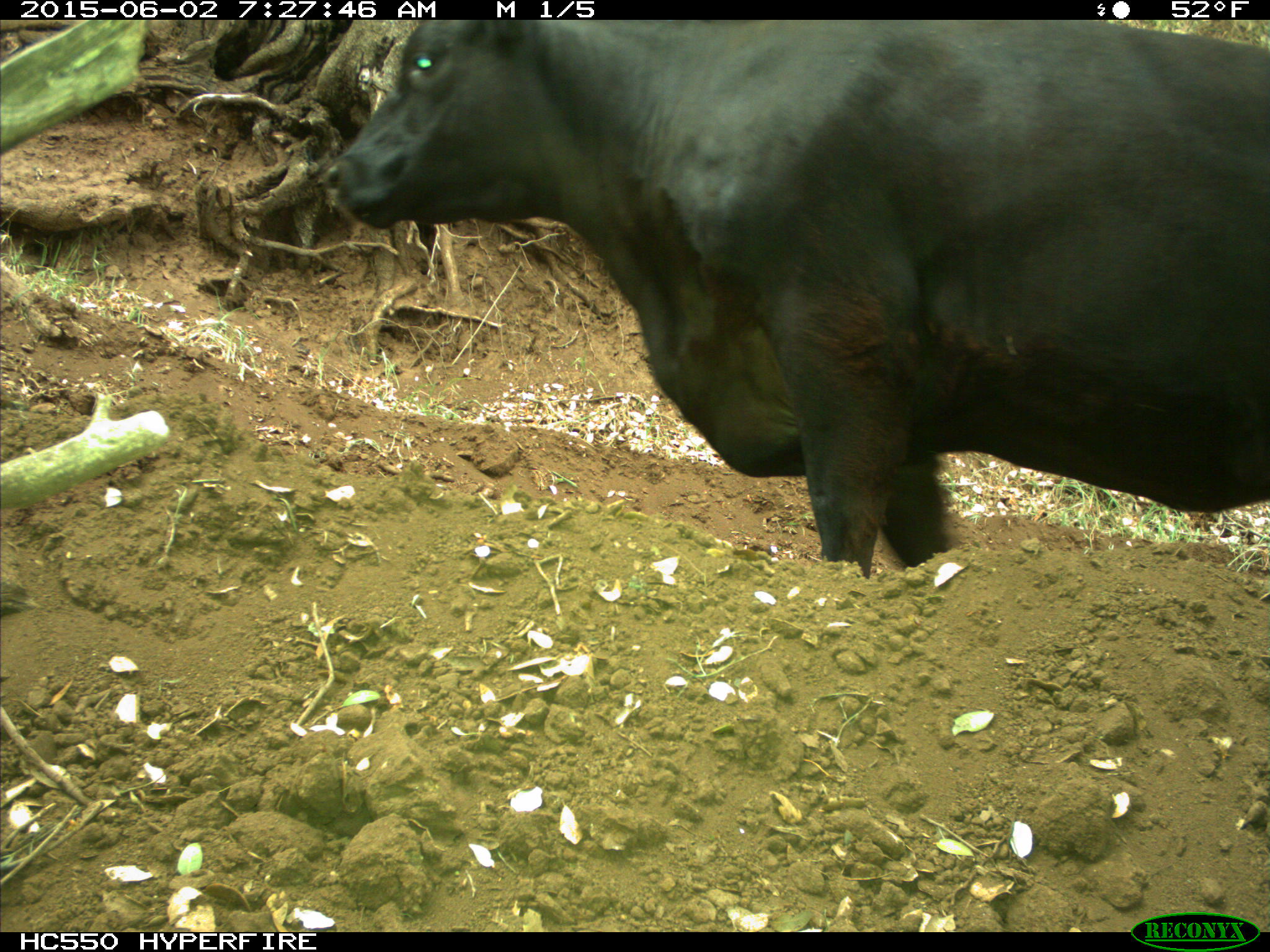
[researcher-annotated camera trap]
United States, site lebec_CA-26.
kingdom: Animalia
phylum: Chordata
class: Mammalia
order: Artiodactyla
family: Bovidae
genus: Bos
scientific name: Bos taurus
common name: domestic cow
Bos taurus (domestic cow).